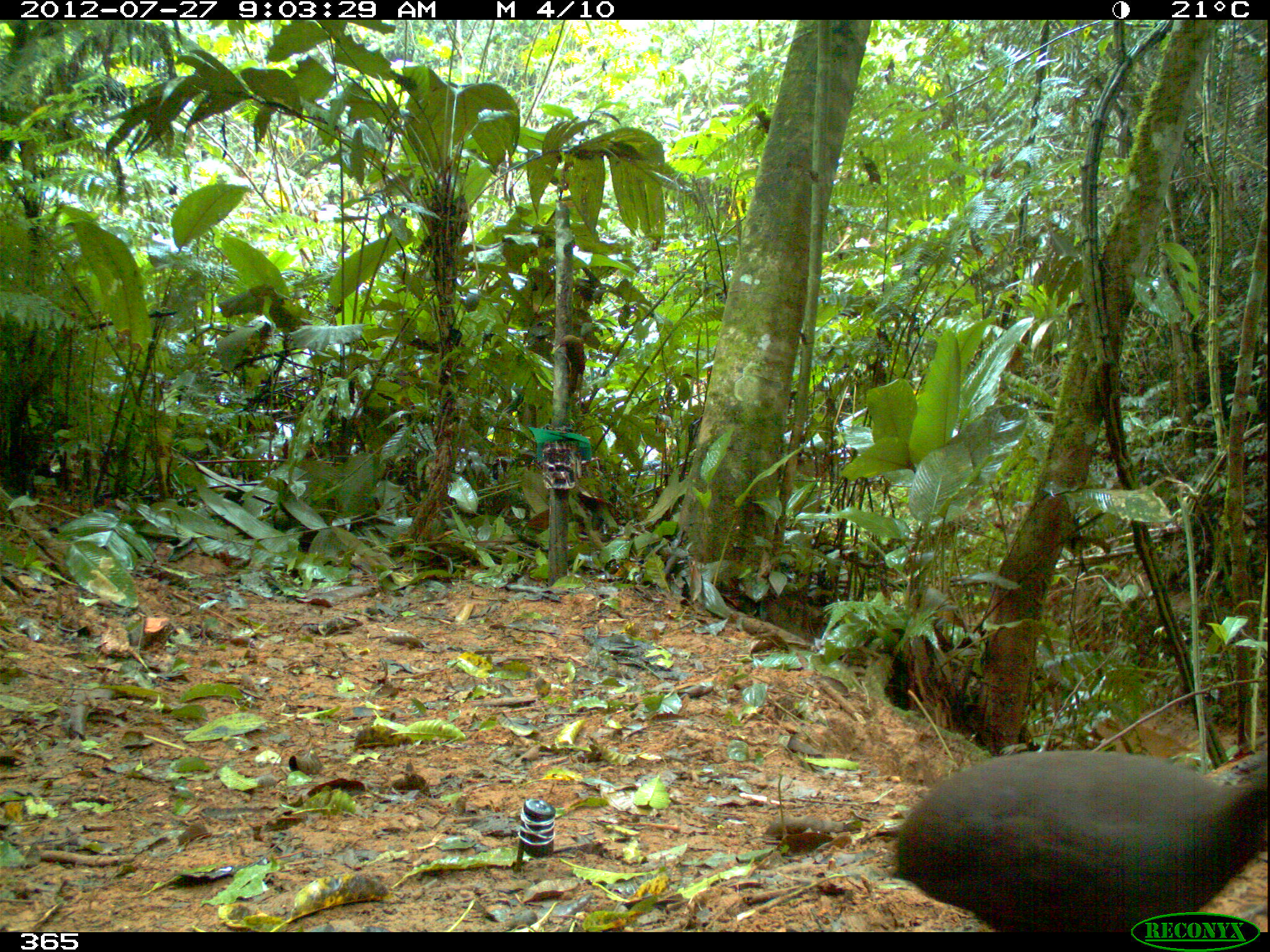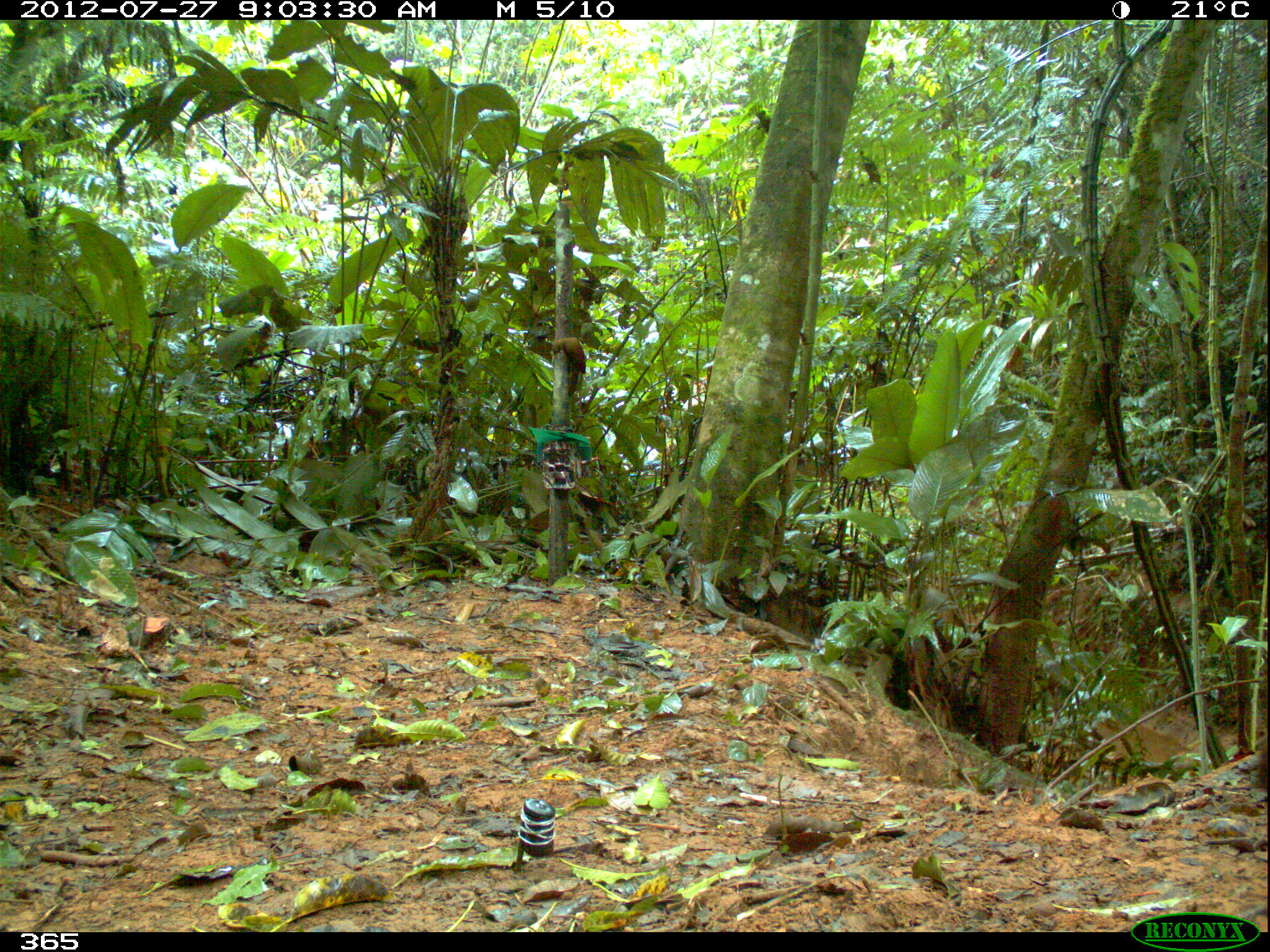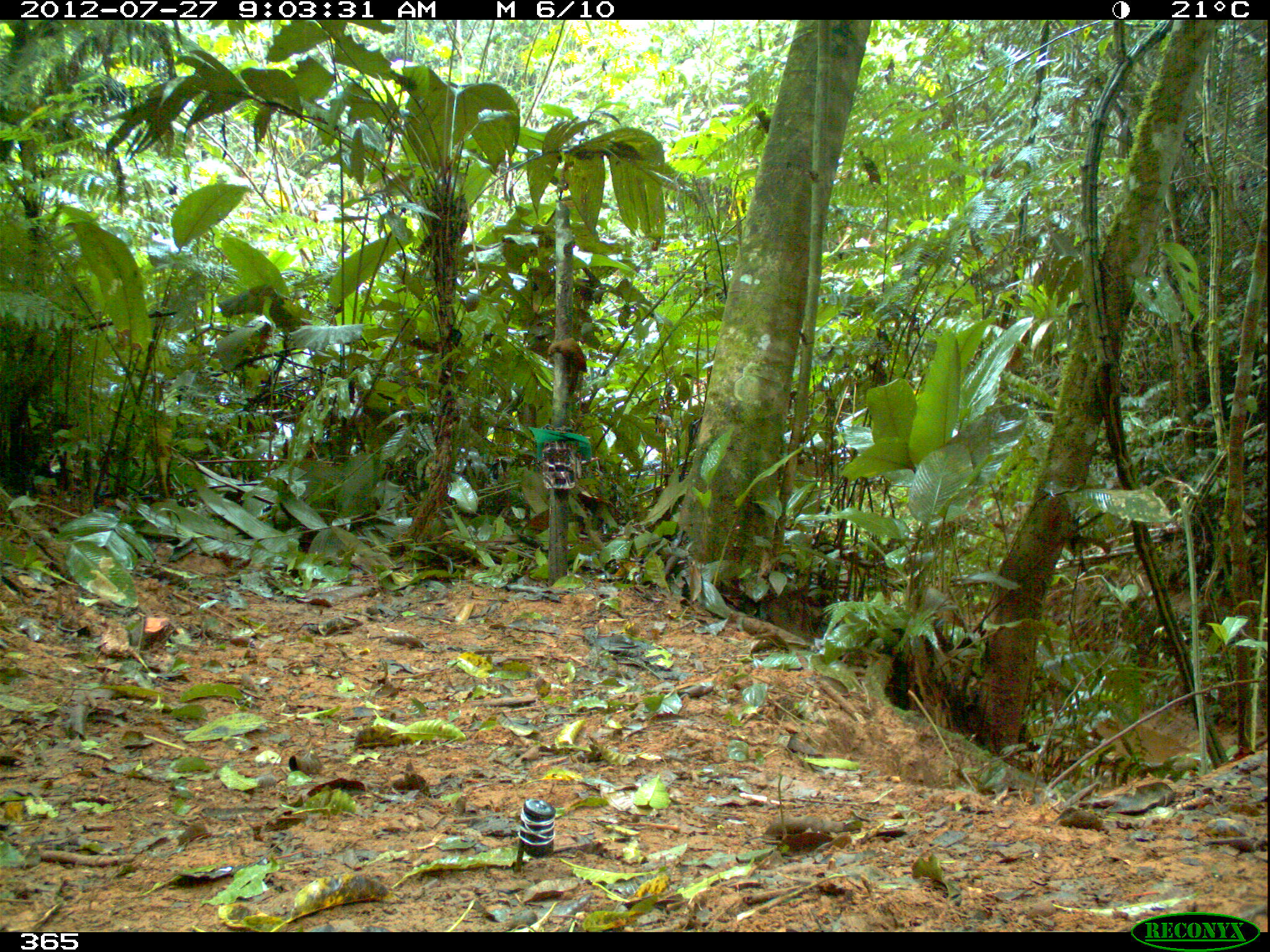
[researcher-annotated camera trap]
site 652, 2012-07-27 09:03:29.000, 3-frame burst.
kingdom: Animalia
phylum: Chordata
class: Aves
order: Galliformes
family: Phasianidae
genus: Alectoris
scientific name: Alectoris rufa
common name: red-legged partridge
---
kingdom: Animalia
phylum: Chordata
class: Aves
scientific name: Aves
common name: bird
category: unknown bird